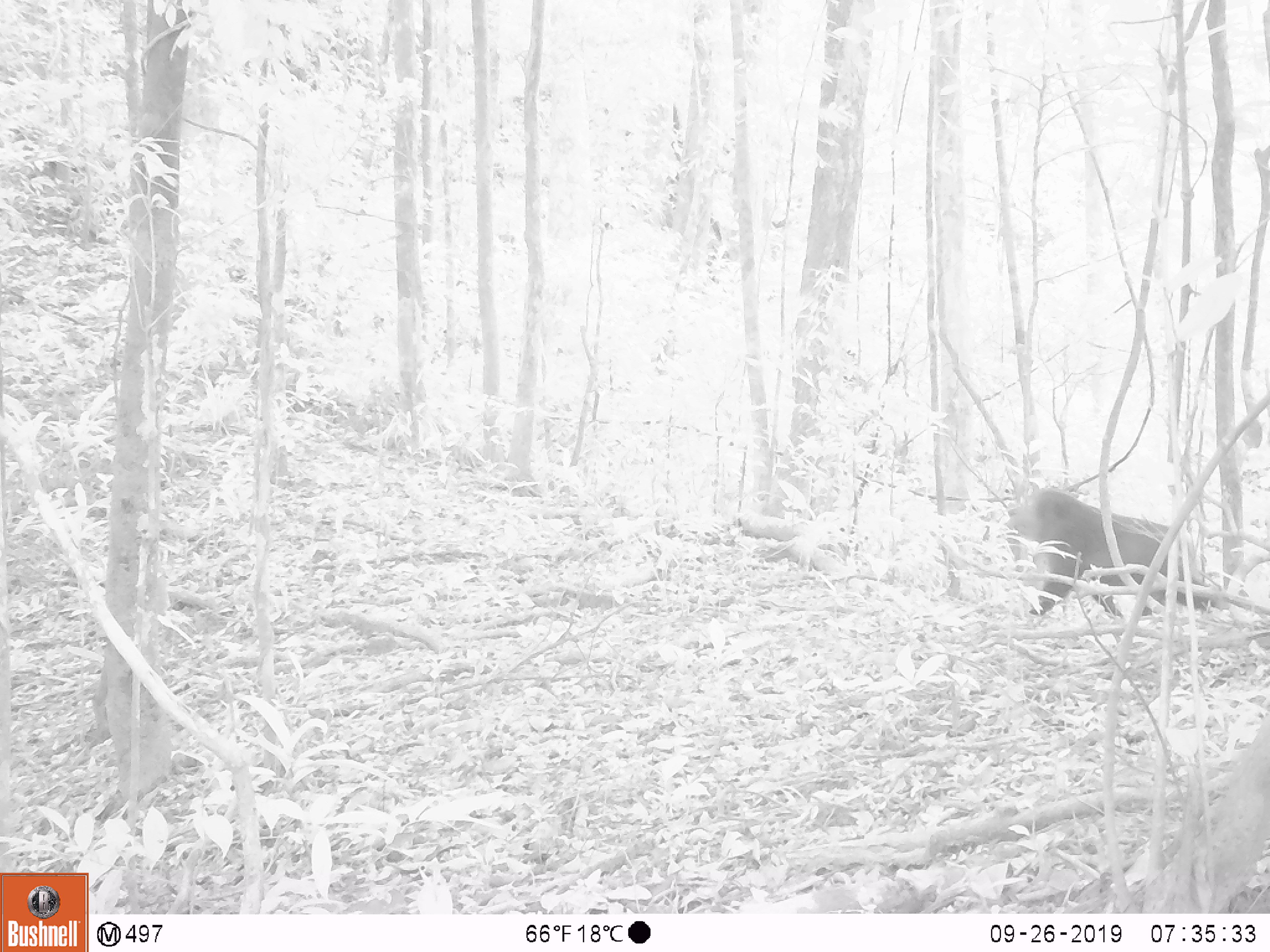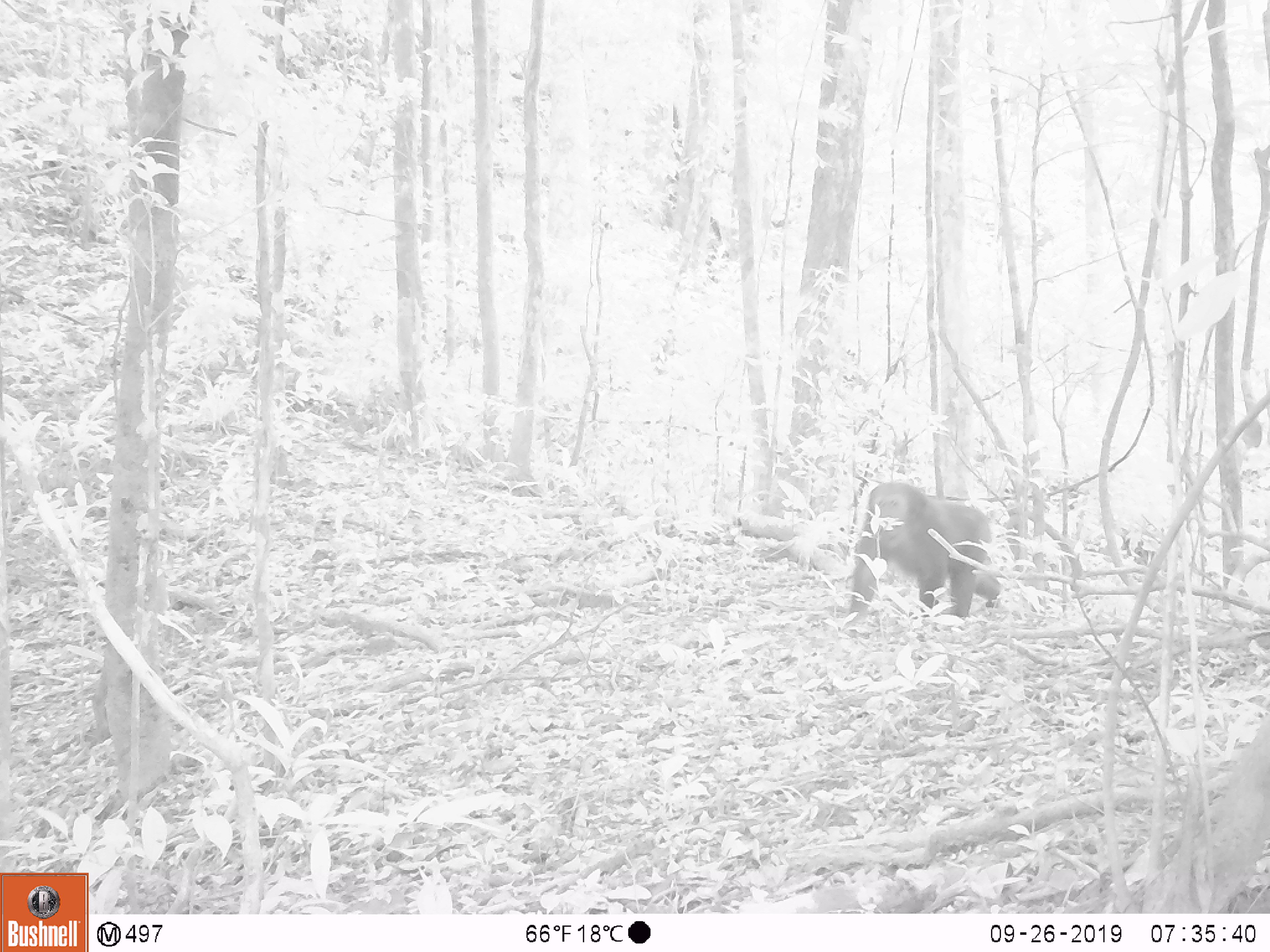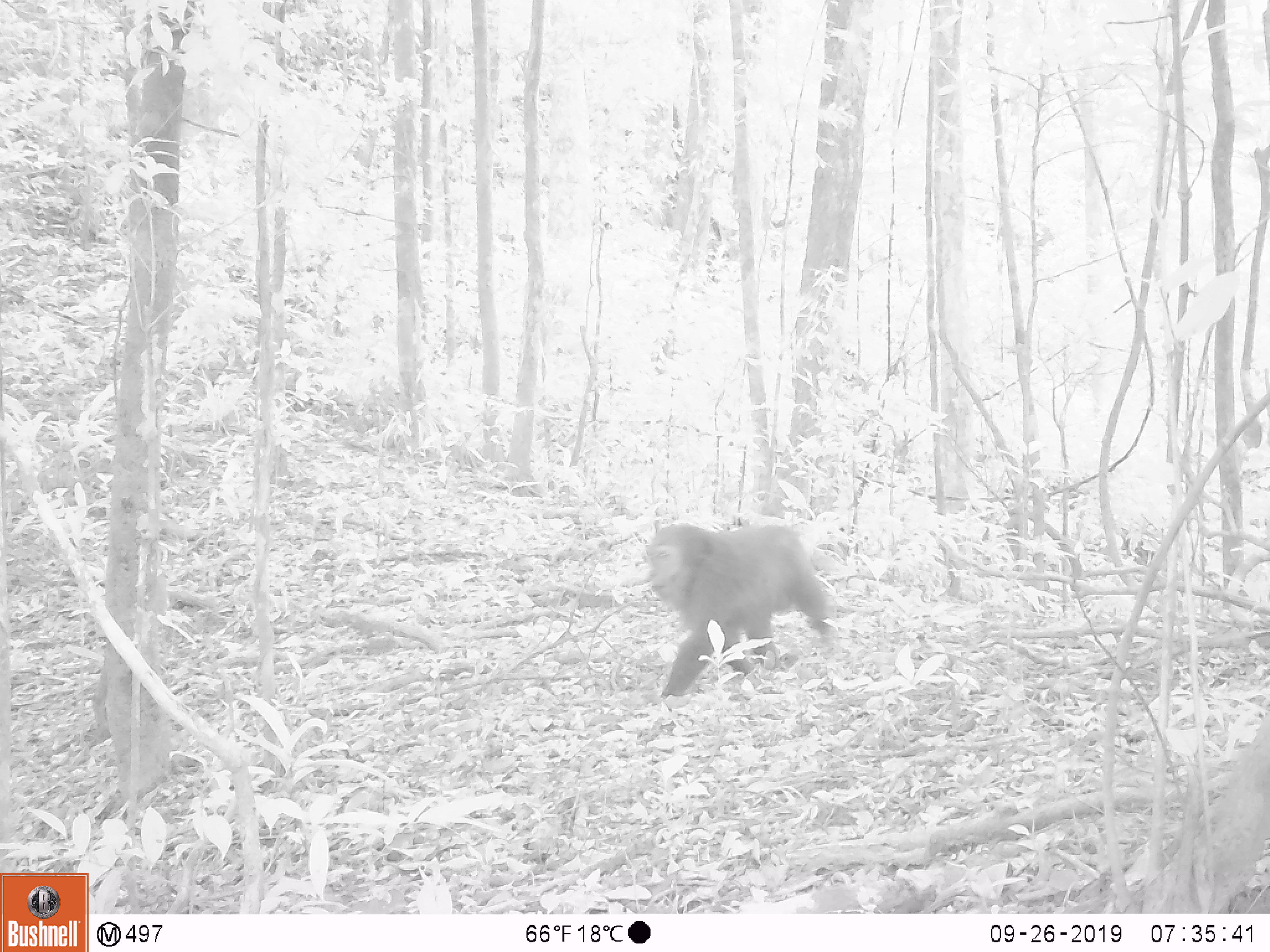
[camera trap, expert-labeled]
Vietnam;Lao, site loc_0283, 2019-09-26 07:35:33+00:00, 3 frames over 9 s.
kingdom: Animalia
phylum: Chordata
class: Mammalia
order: Primates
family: Cercopithecidae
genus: Macaca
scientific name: Macaca arctoides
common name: stump-tailed macaque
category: stump tailed macaque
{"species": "stump tailed macaque (stump-tailed macaque) (Macaca arctoides)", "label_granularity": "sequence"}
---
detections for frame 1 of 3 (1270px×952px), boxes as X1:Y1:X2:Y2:
stump tailed macaque: 1006:488:1216:618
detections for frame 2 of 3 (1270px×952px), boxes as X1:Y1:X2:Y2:
stump tailed macaque: 841:482:1002:630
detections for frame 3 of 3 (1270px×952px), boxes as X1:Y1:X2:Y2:
stump tailed macaque: 647:524:836:697